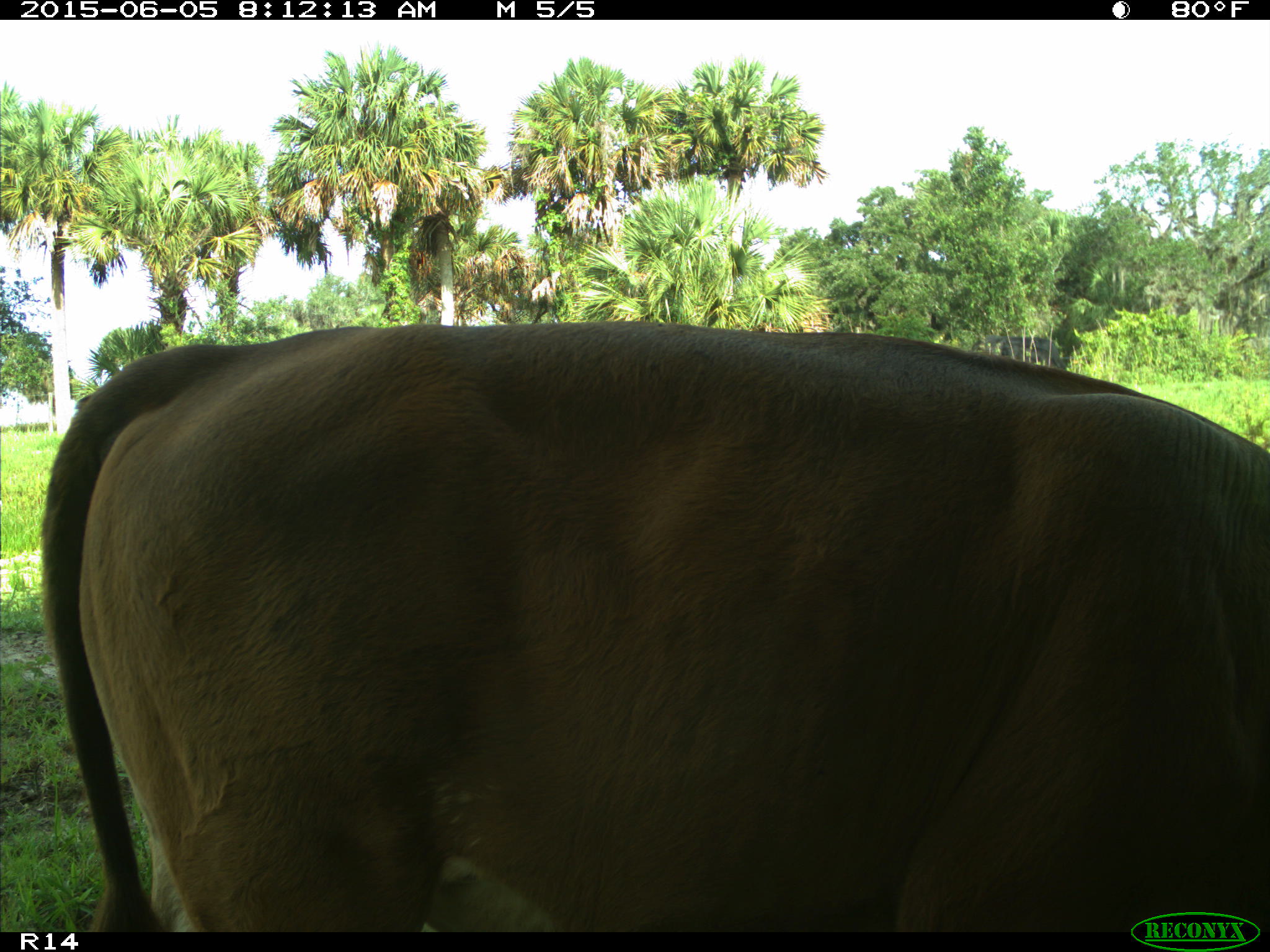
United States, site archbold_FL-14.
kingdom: Animalia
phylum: Chordata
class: Mammalia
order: Artiodactyla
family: Bovidae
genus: Bos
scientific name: Bos taurus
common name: domestic cow